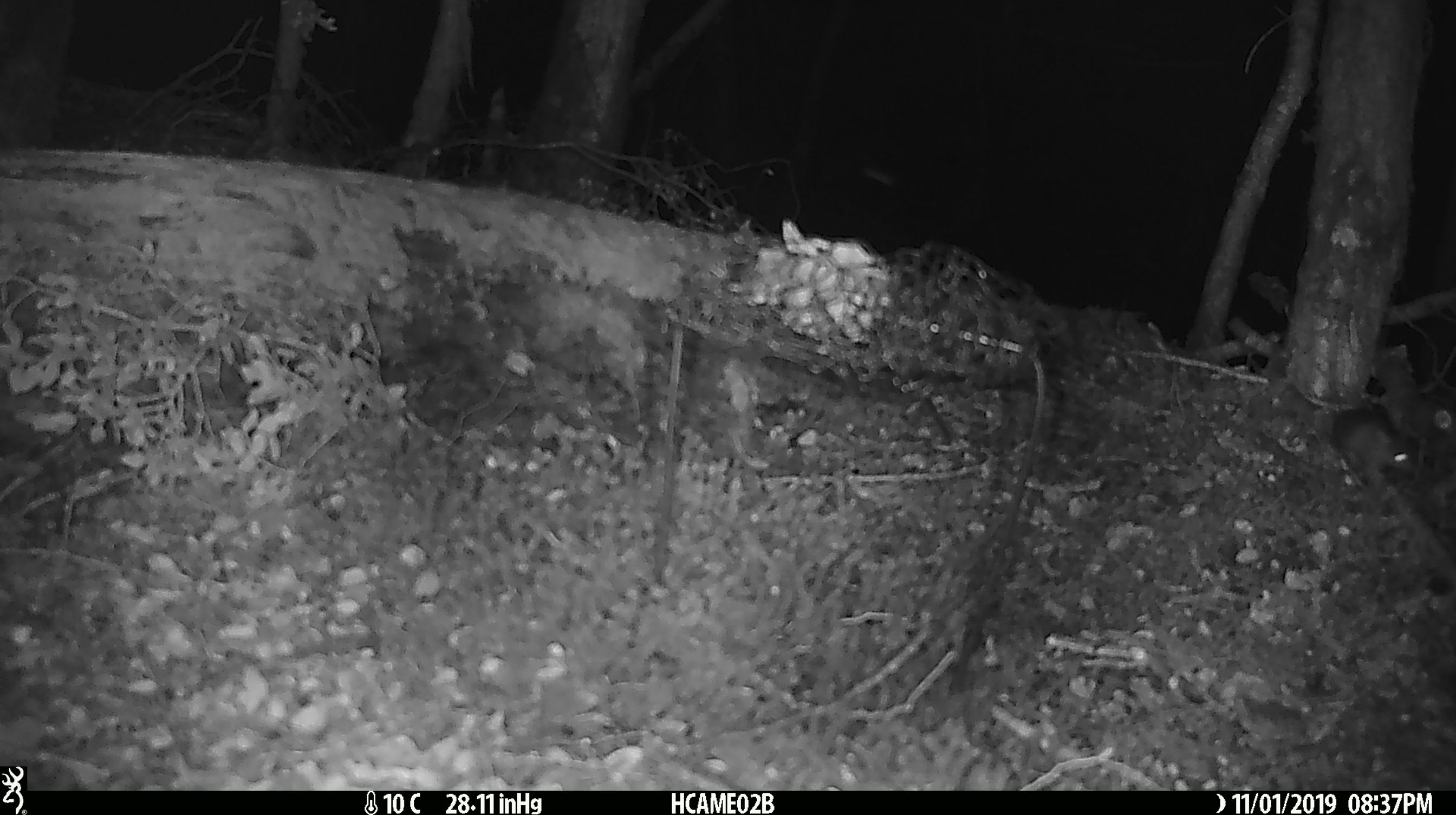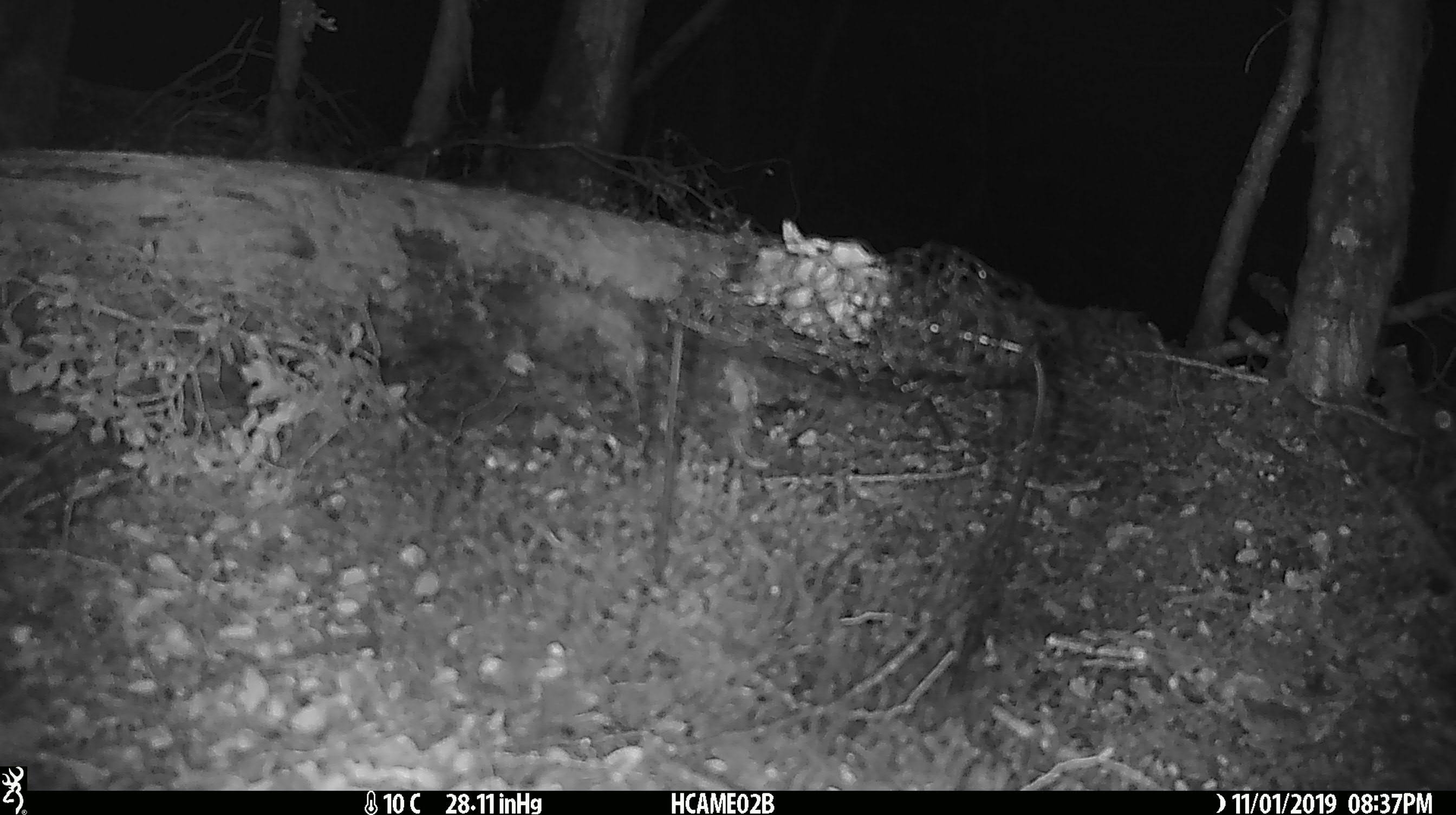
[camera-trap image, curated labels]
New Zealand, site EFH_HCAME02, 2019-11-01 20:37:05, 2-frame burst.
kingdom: Animalia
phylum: Chordata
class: Mammalia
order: Rodentia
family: Muridae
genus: Mus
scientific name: Mus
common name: mouse